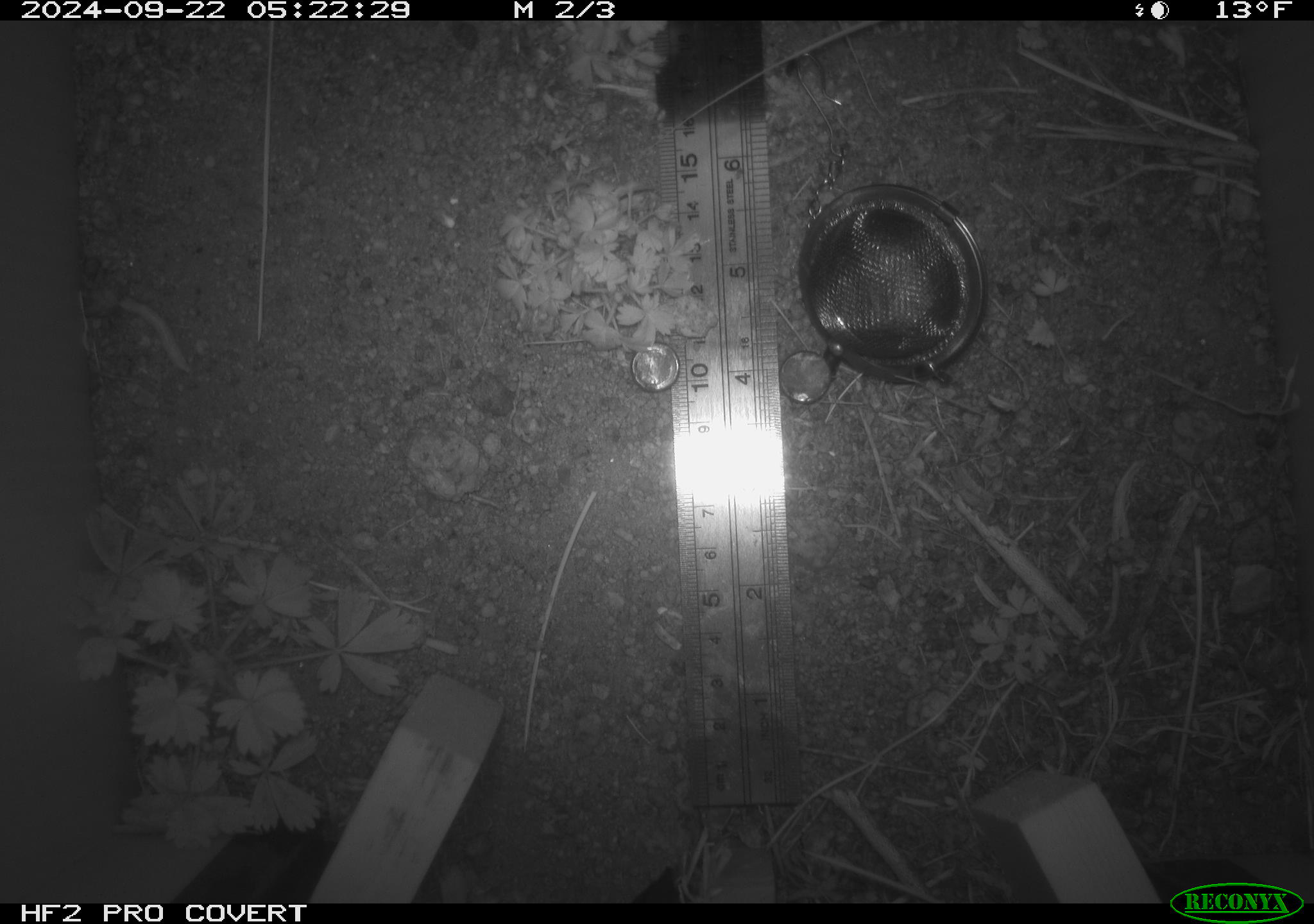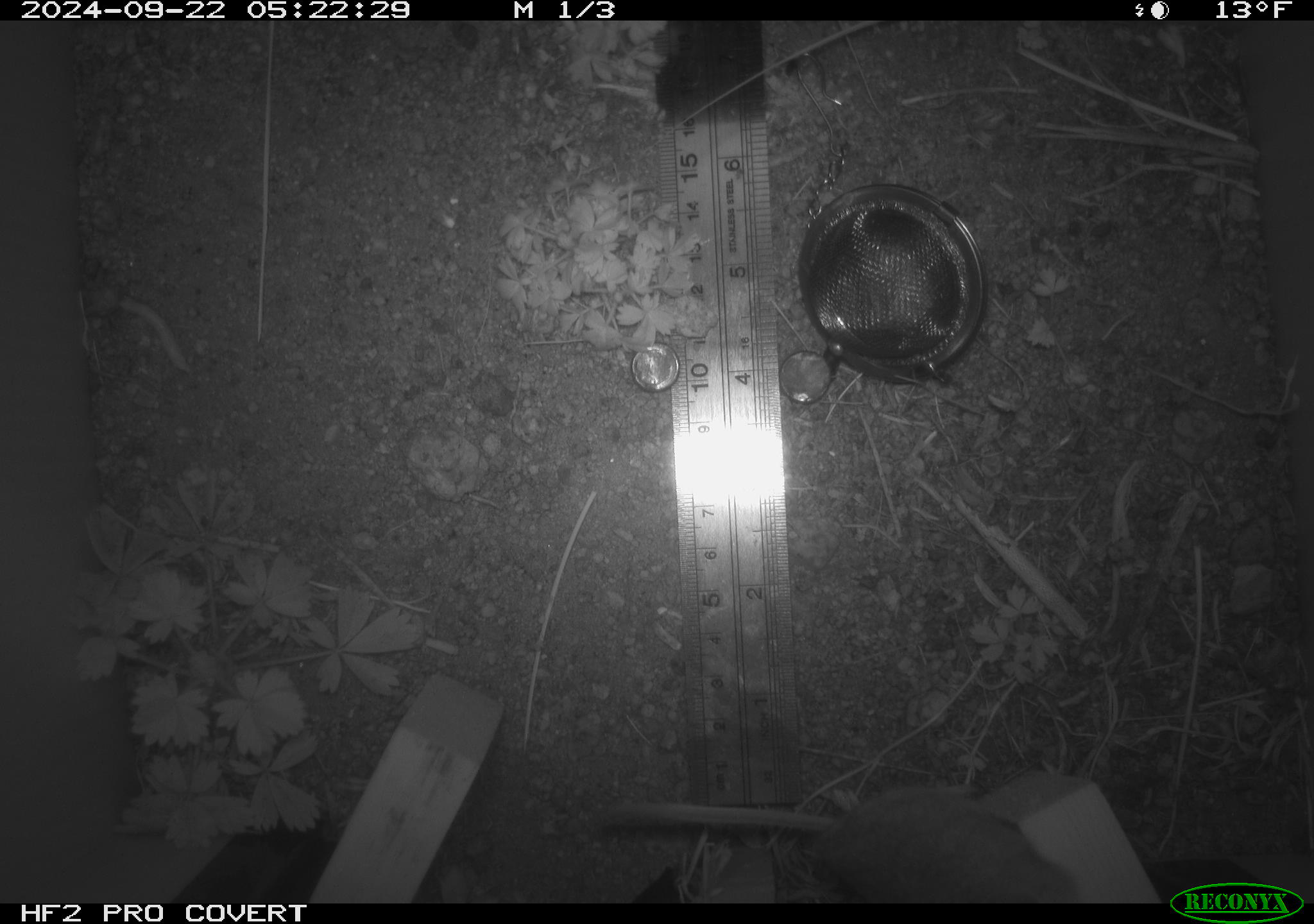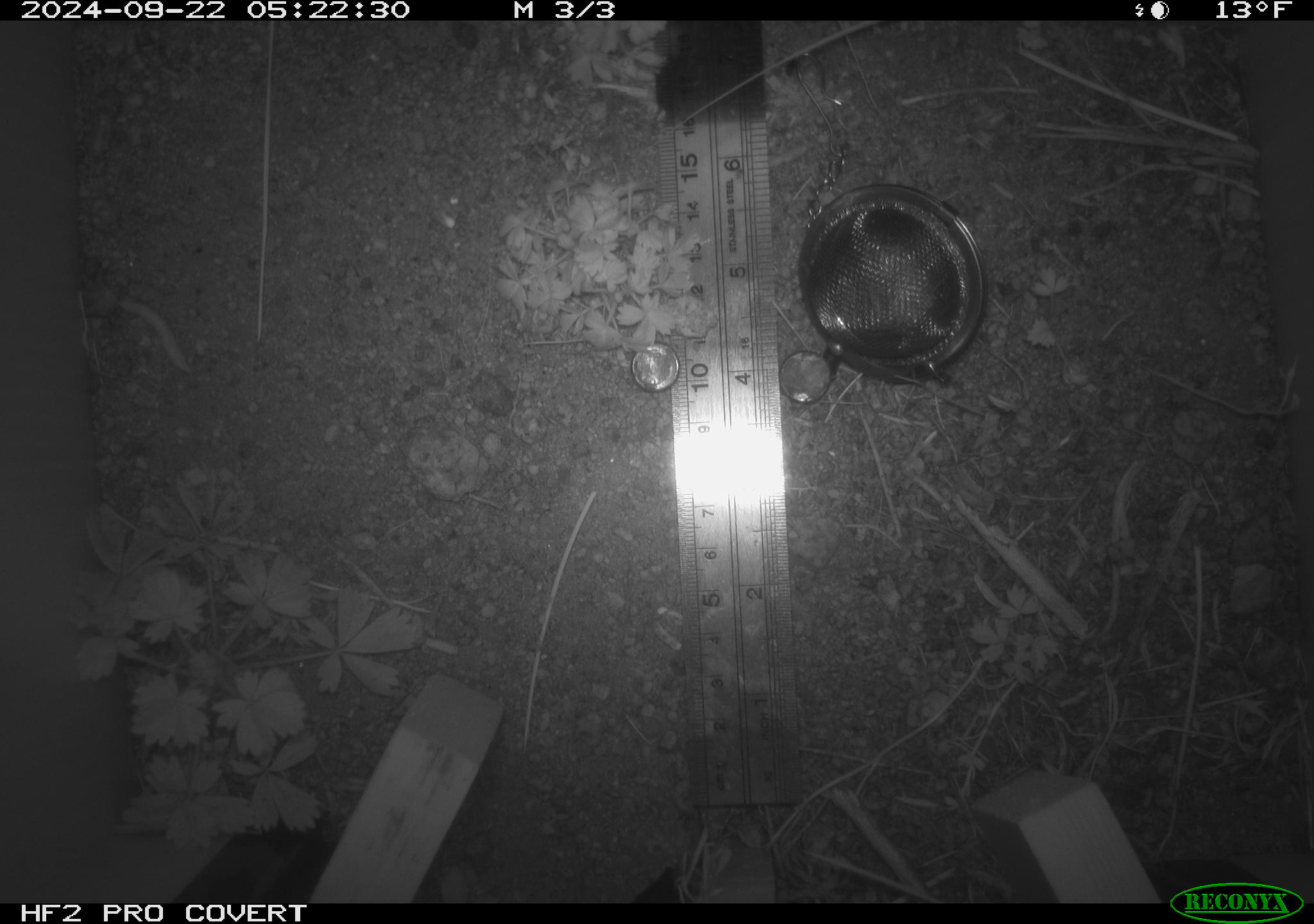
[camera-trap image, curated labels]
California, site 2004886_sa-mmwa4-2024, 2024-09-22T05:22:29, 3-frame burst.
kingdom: Animalia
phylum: Chordata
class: Mammalia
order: Rodentia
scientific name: Rodentia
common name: mouse species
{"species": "mouse species (Rodentia)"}